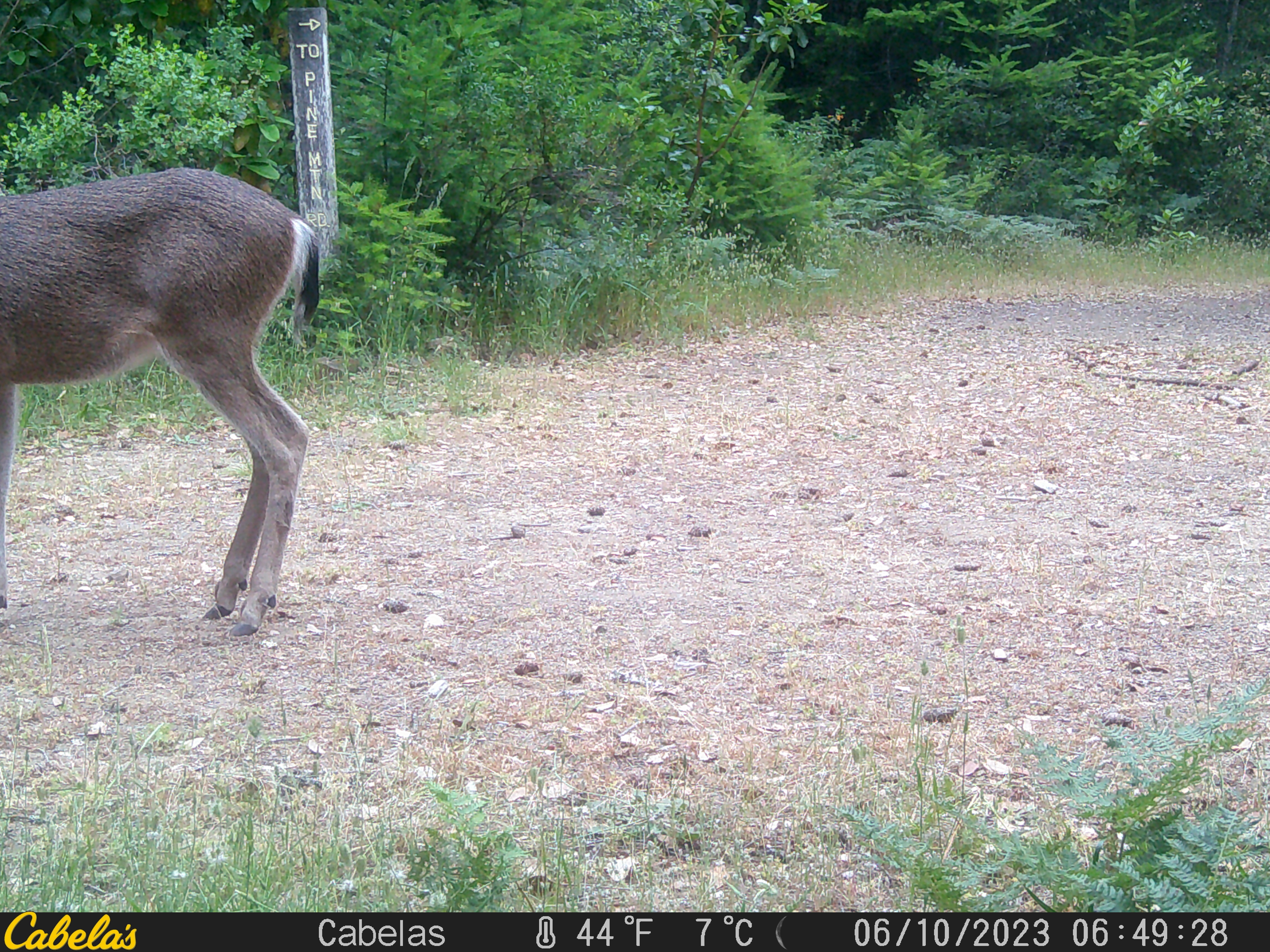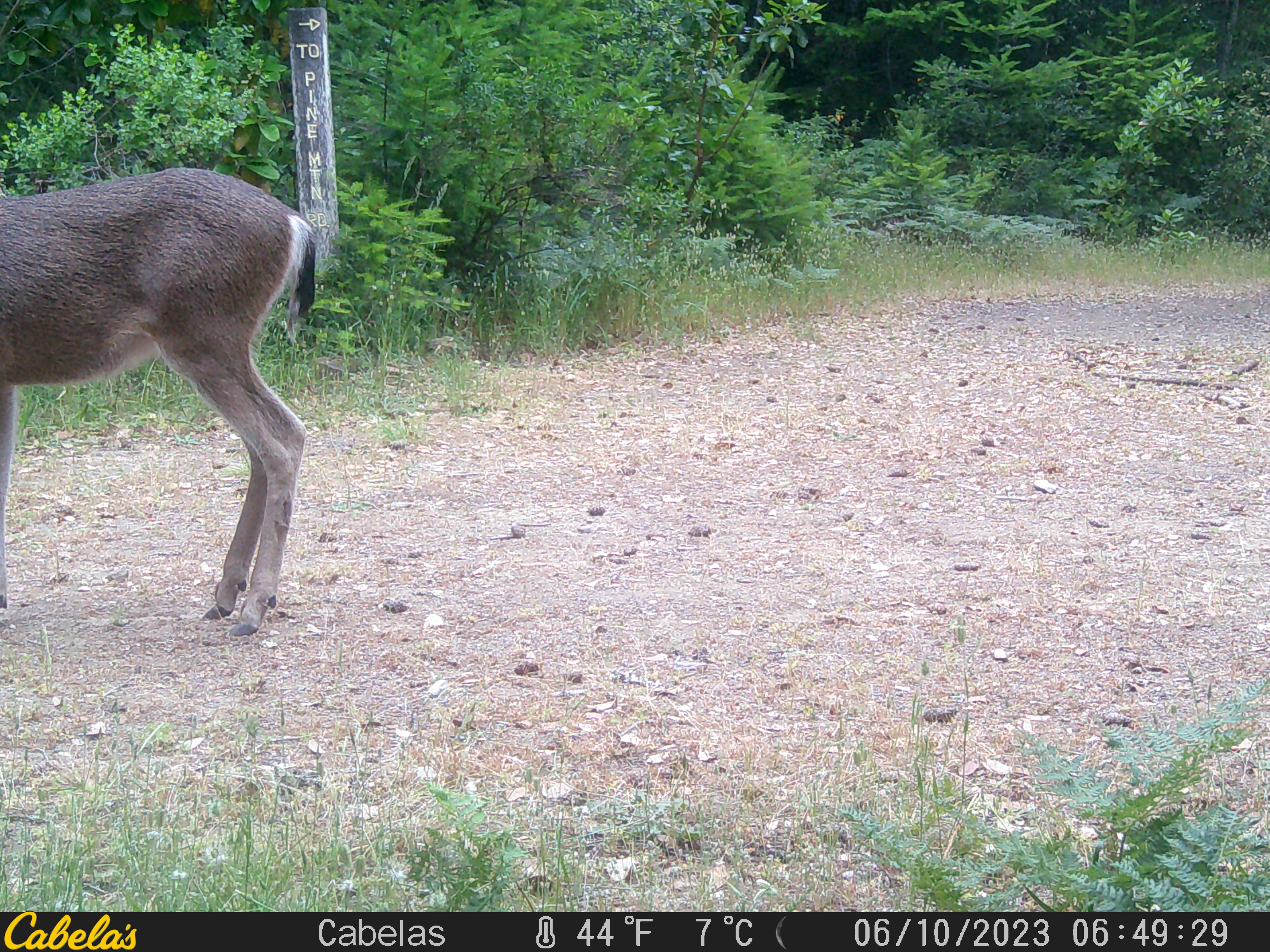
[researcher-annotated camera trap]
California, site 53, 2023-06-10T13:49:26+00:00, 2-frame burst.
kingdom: Animalia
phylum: Chordata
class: Mammalia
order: Artiodactyla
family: Cervidae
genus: Odocoileus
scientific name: Odocoileus hemionus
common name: mule deer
Mule deer (Odocoileus hemionus).